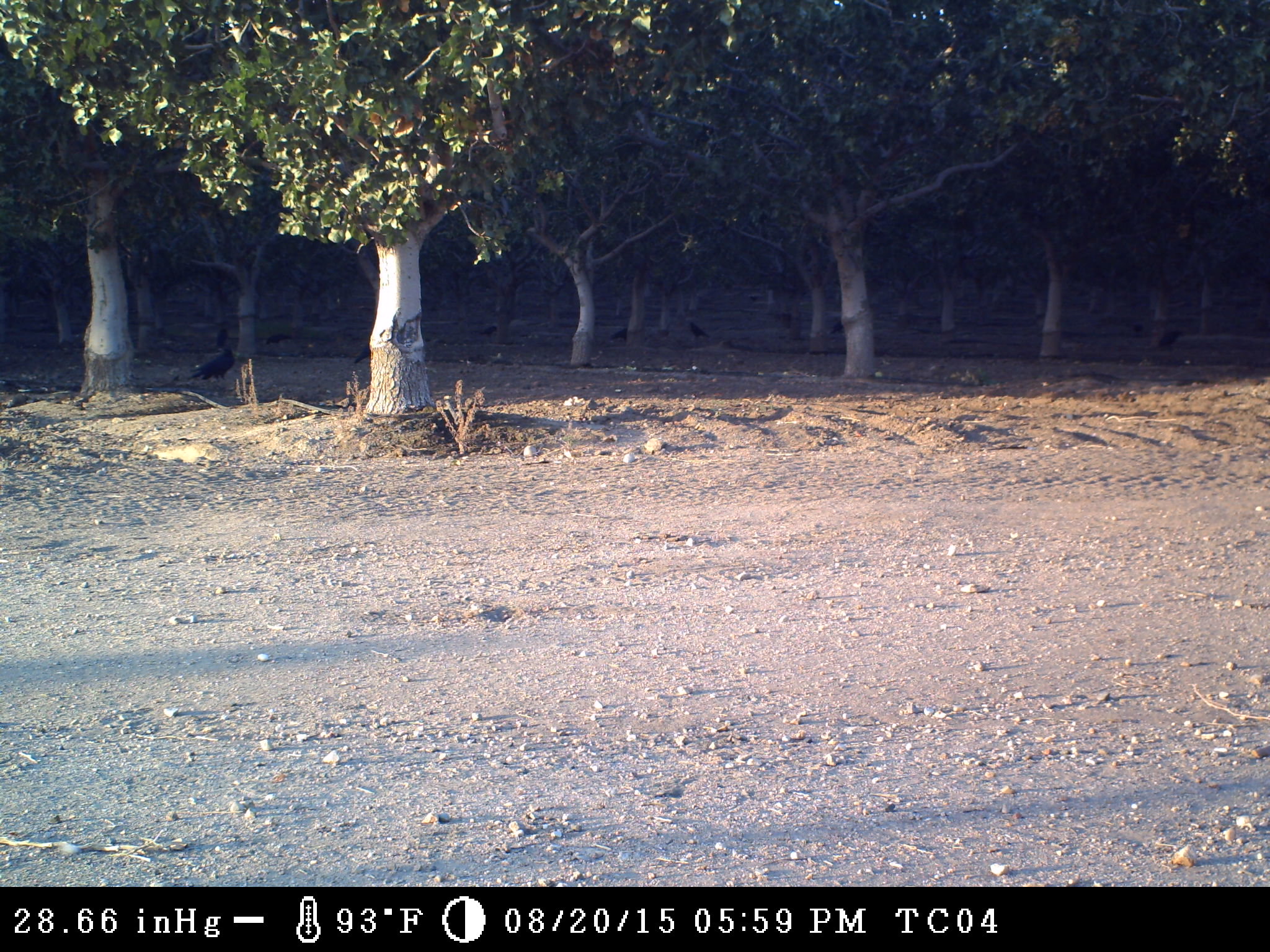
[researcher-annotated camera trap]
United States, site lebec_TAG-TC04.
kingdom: Animalia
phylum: Chordata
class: Aves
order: Passeriformes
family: Corvidae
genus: Corvus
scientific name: Corvus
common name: crows and ravens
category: unidentified corvus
Unidentified corvus (crows and ravens) (Corvus).